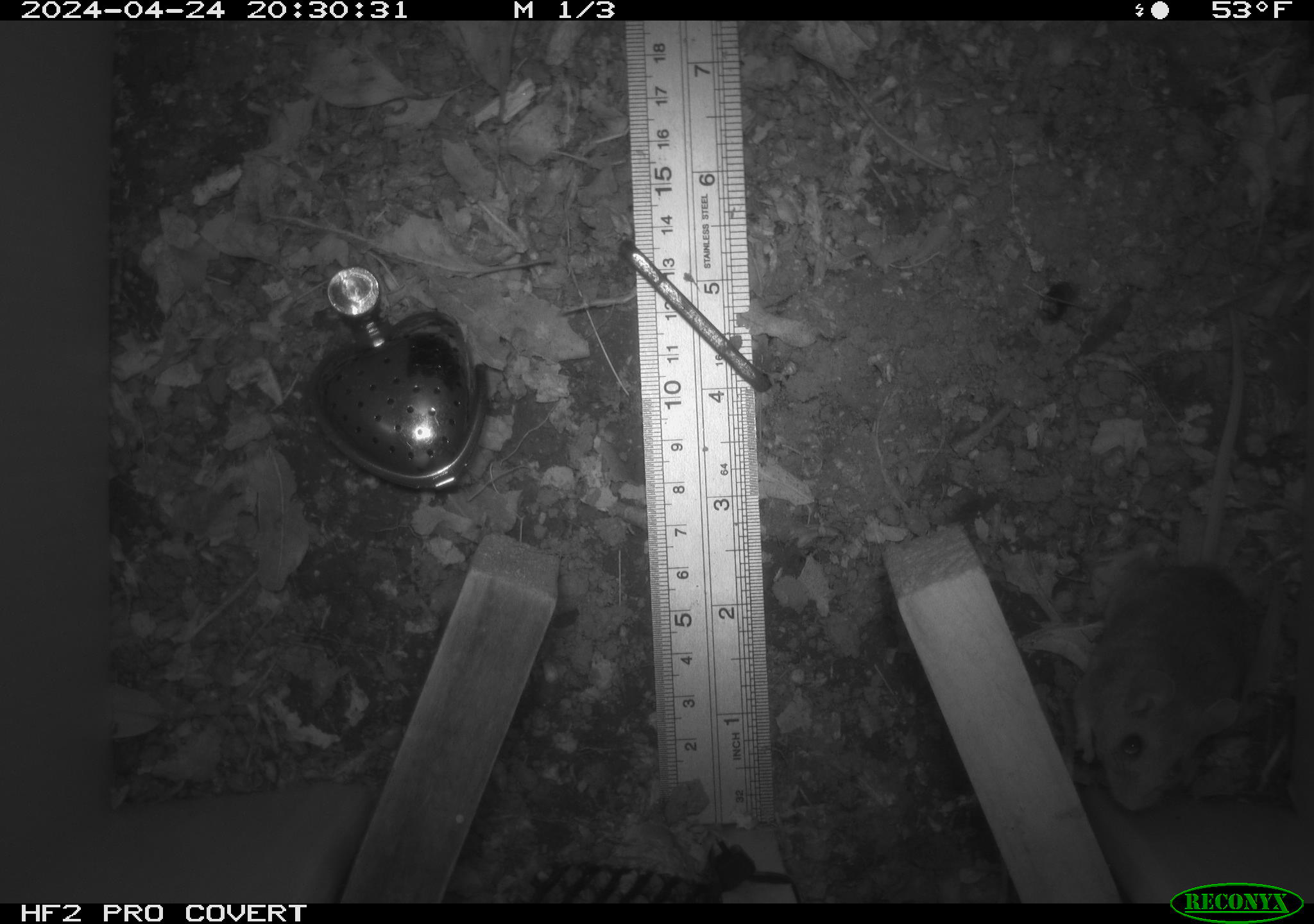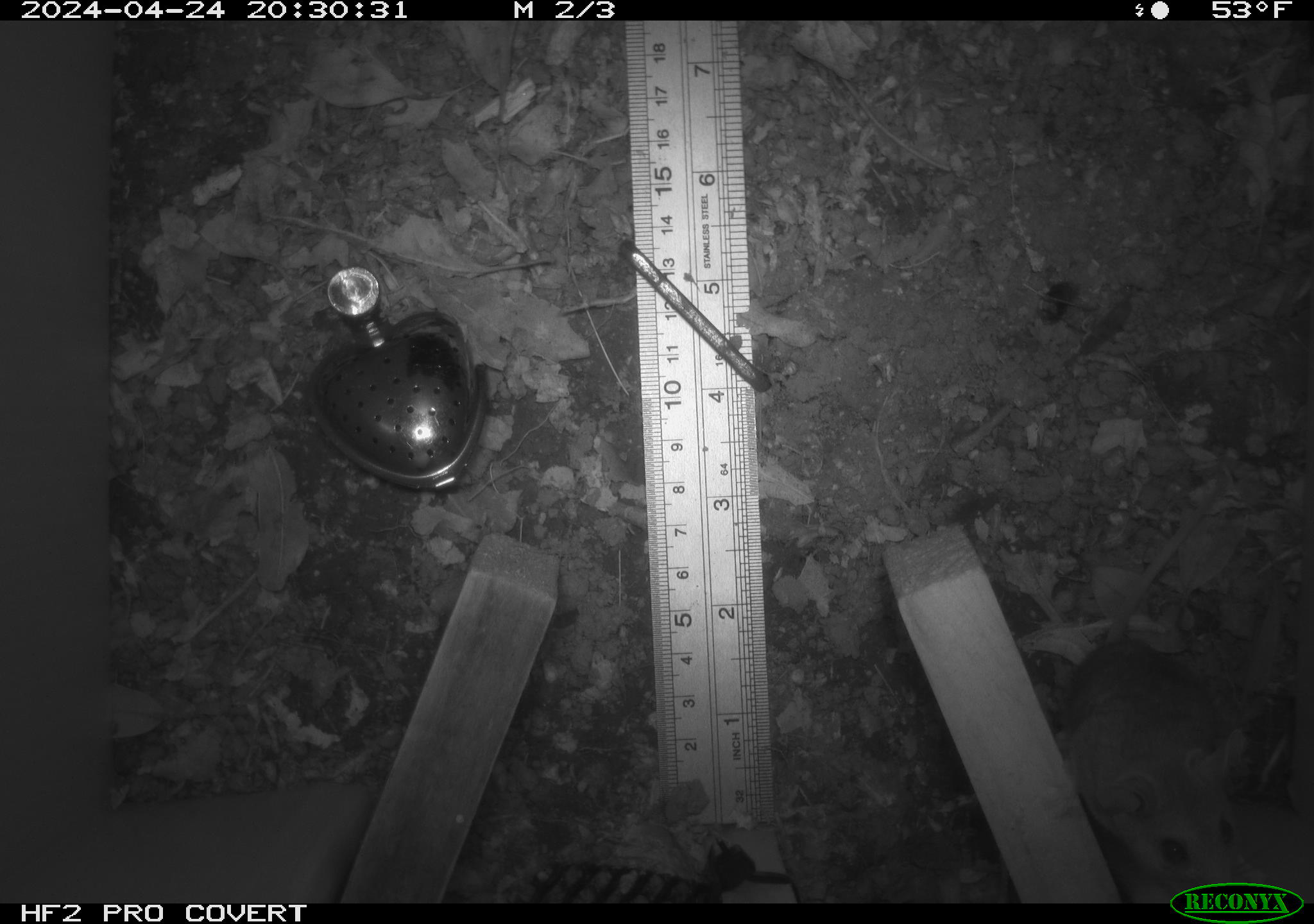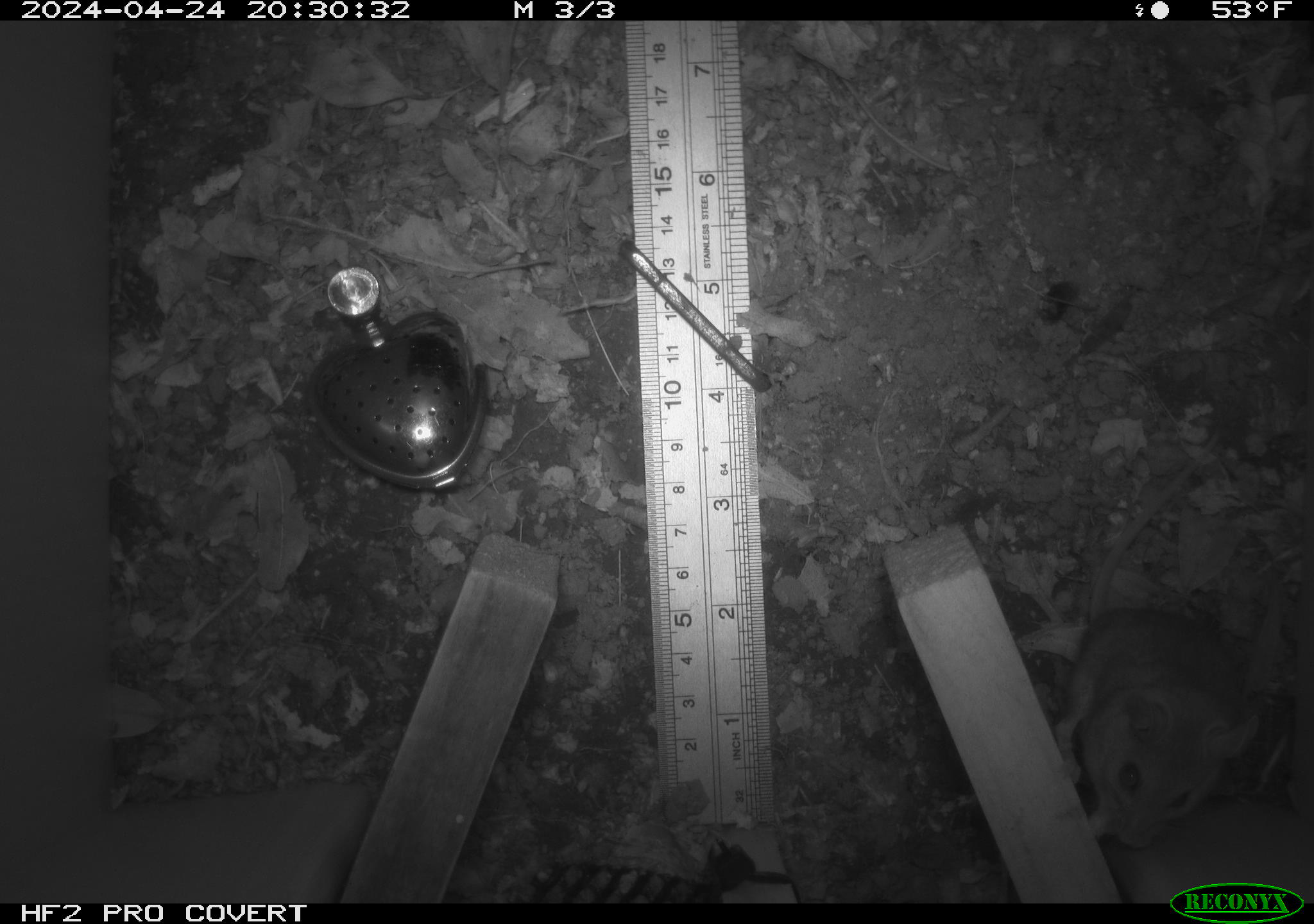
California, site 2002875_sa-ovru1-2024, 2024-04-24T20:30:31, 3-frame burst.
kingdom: Animalia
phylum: Chordata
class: Mammalia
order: Rodentia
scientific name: Rodentia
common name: mouse species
Mouse species (Rodentia).